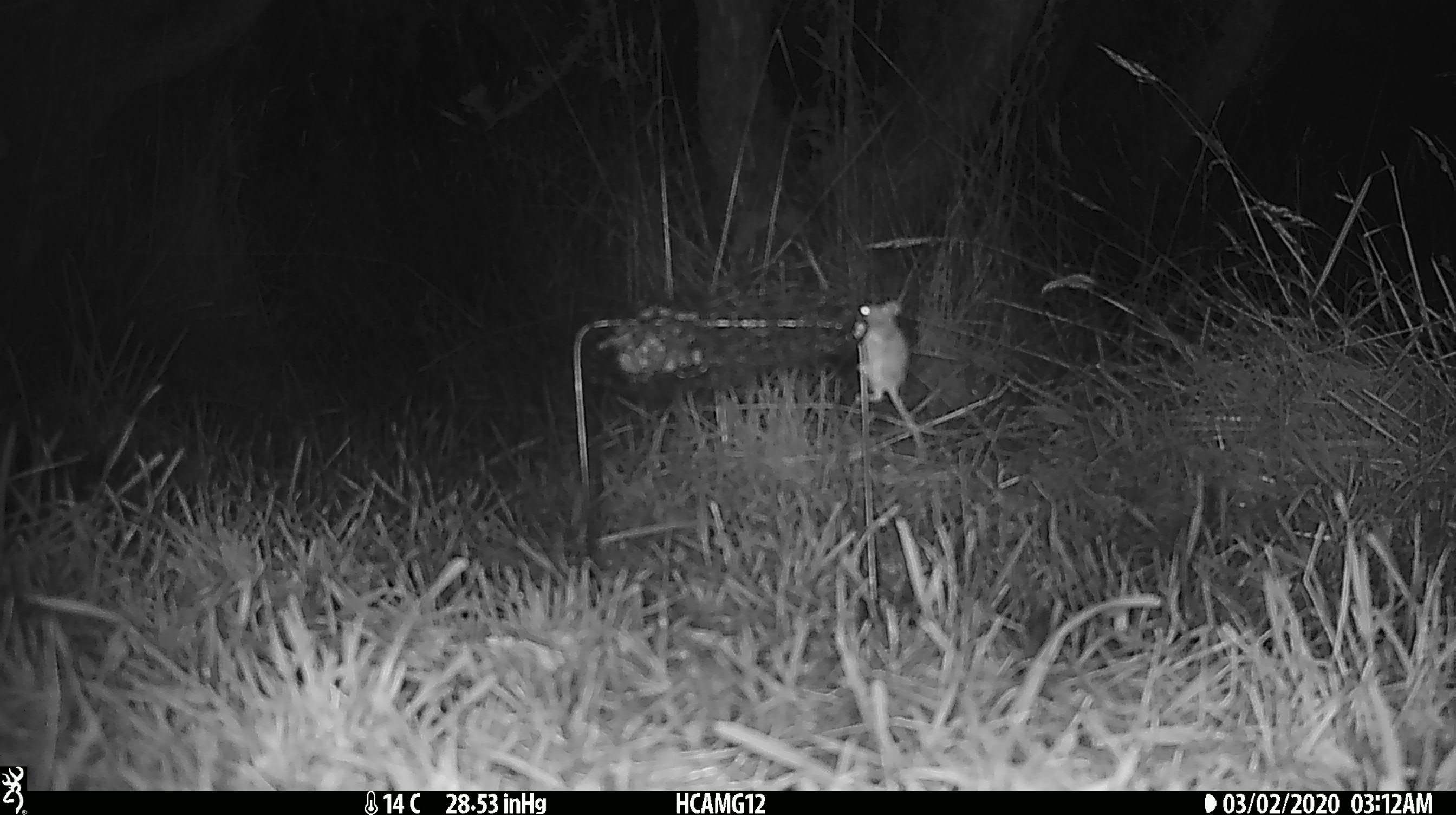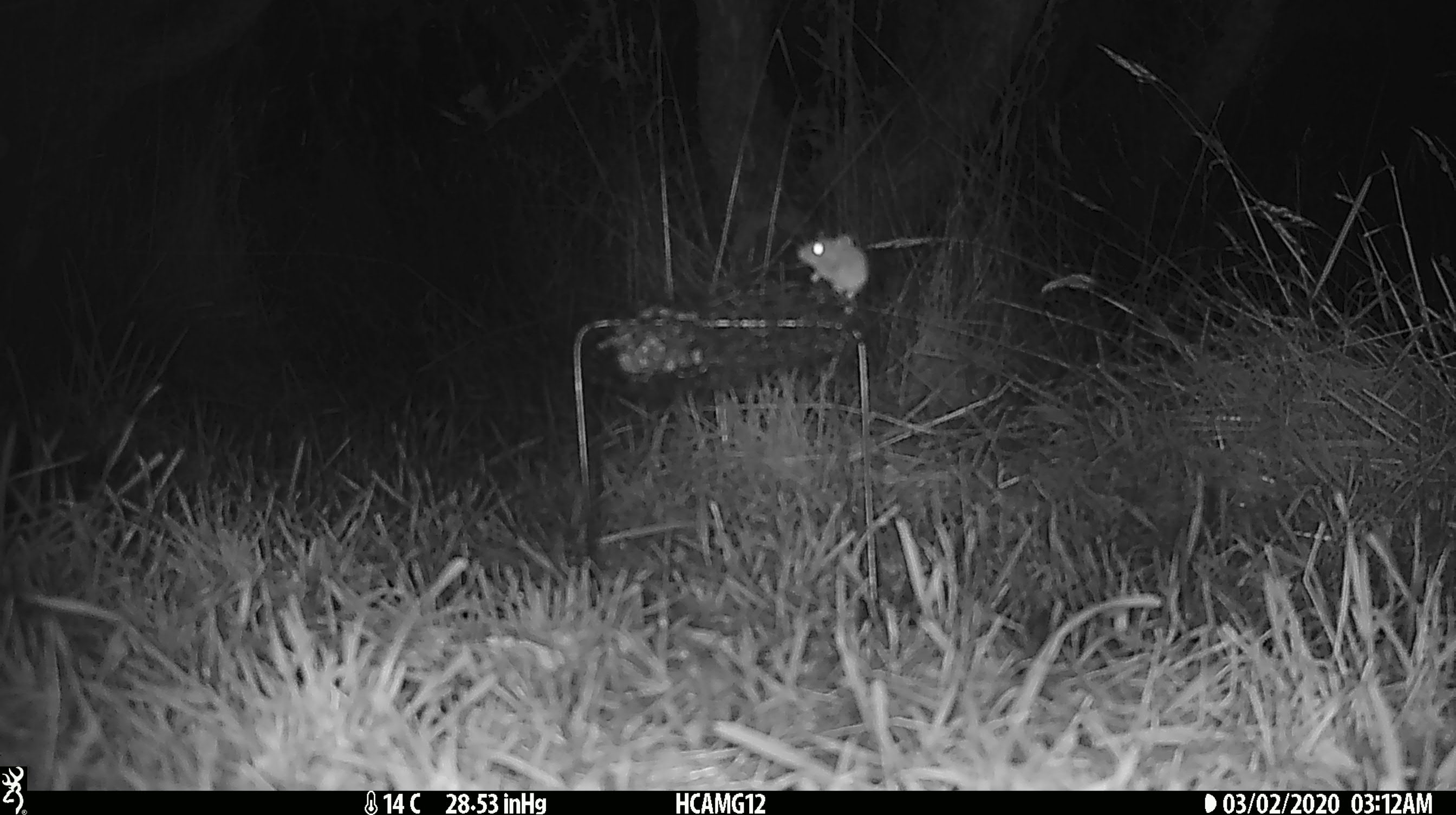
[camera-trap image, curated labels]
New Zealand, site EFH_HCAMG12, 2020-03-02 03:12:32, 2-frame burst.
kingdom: Animalia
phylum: Chordata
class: Mammalia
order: Rodentia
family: Muridae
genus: Mus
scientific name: Mus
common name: mouse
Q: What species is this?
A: Mouse (Mus).